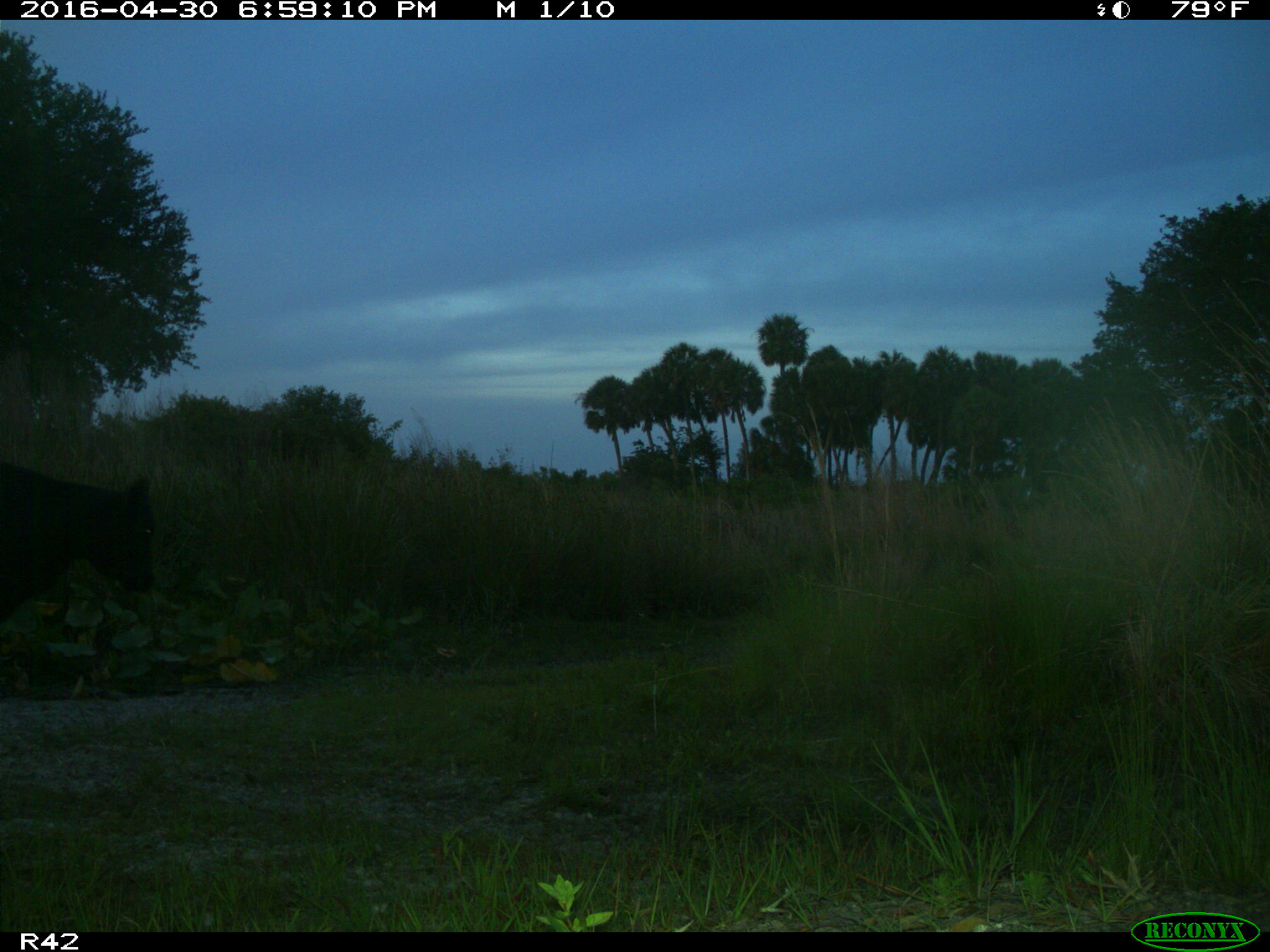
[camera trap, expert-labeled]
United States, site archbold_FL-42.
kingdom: Animalia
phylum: Chordata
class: Mammalia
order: Artiodactyla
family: Bovidae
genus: Bos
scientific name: Bos taurus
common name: domestic cow